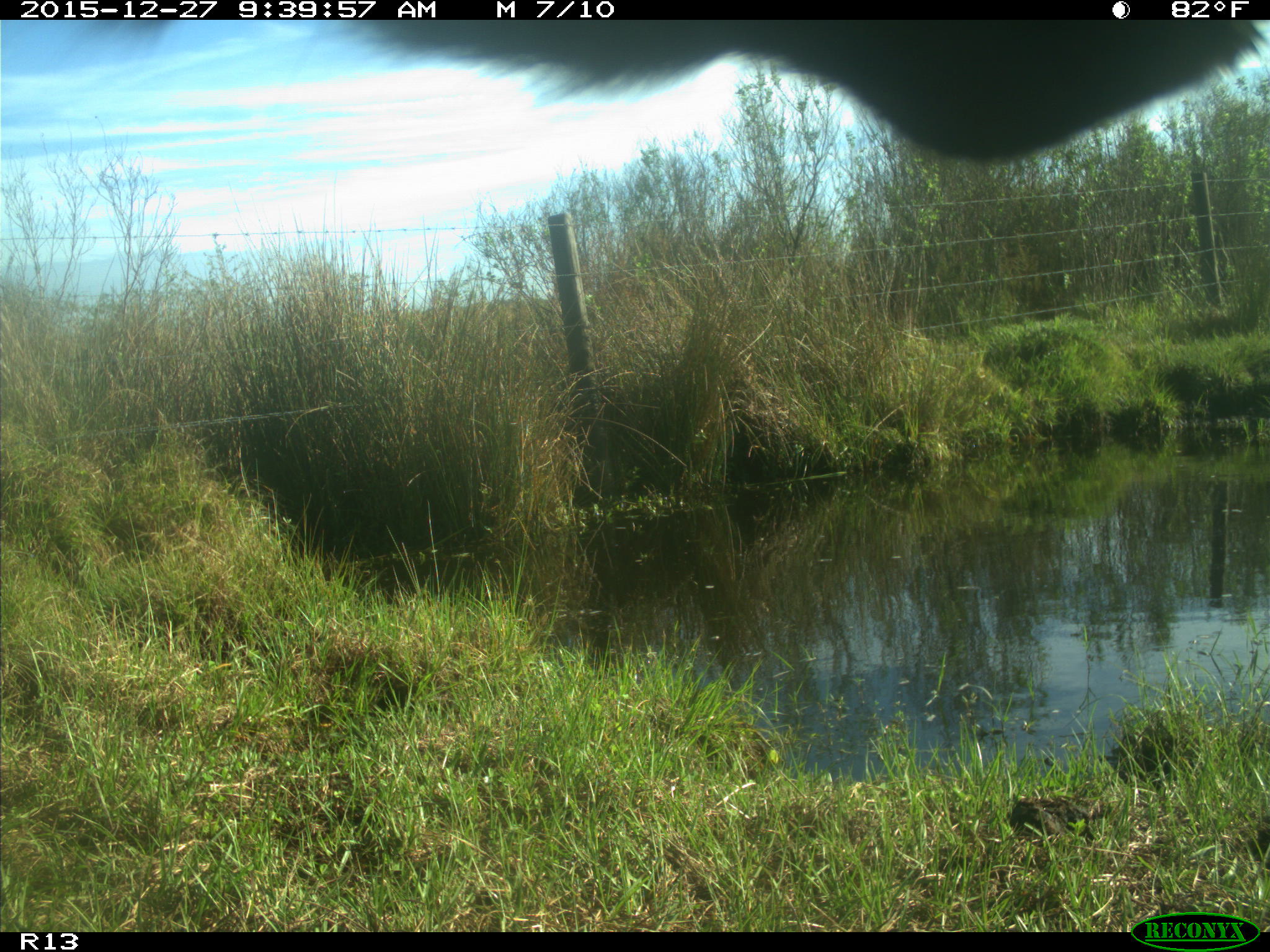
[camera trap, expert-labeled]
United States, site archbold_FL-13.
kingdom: Animalia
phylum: Chordata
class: Mammalia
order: Artiodactyla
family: Bovidae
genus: Bos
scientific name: Bos taurus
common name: domestic cow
Bos taurus (domestic cow).